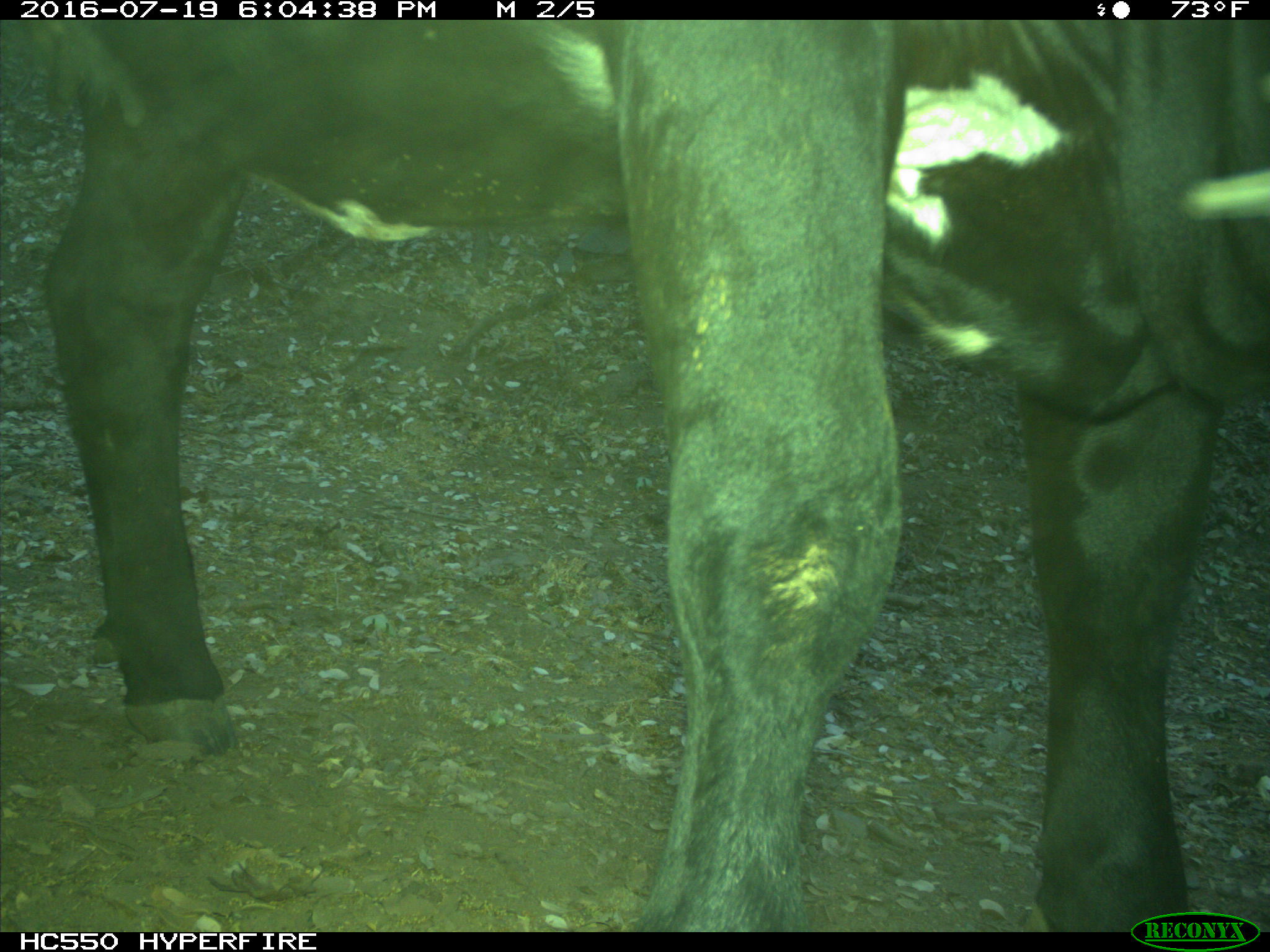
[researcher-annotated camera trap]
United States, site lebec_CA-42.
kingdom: Animalia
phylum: Chordata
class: Mammalia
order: Artiodactyla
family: Bovidae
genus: Bos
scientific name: Bos taurus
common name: domestic cow